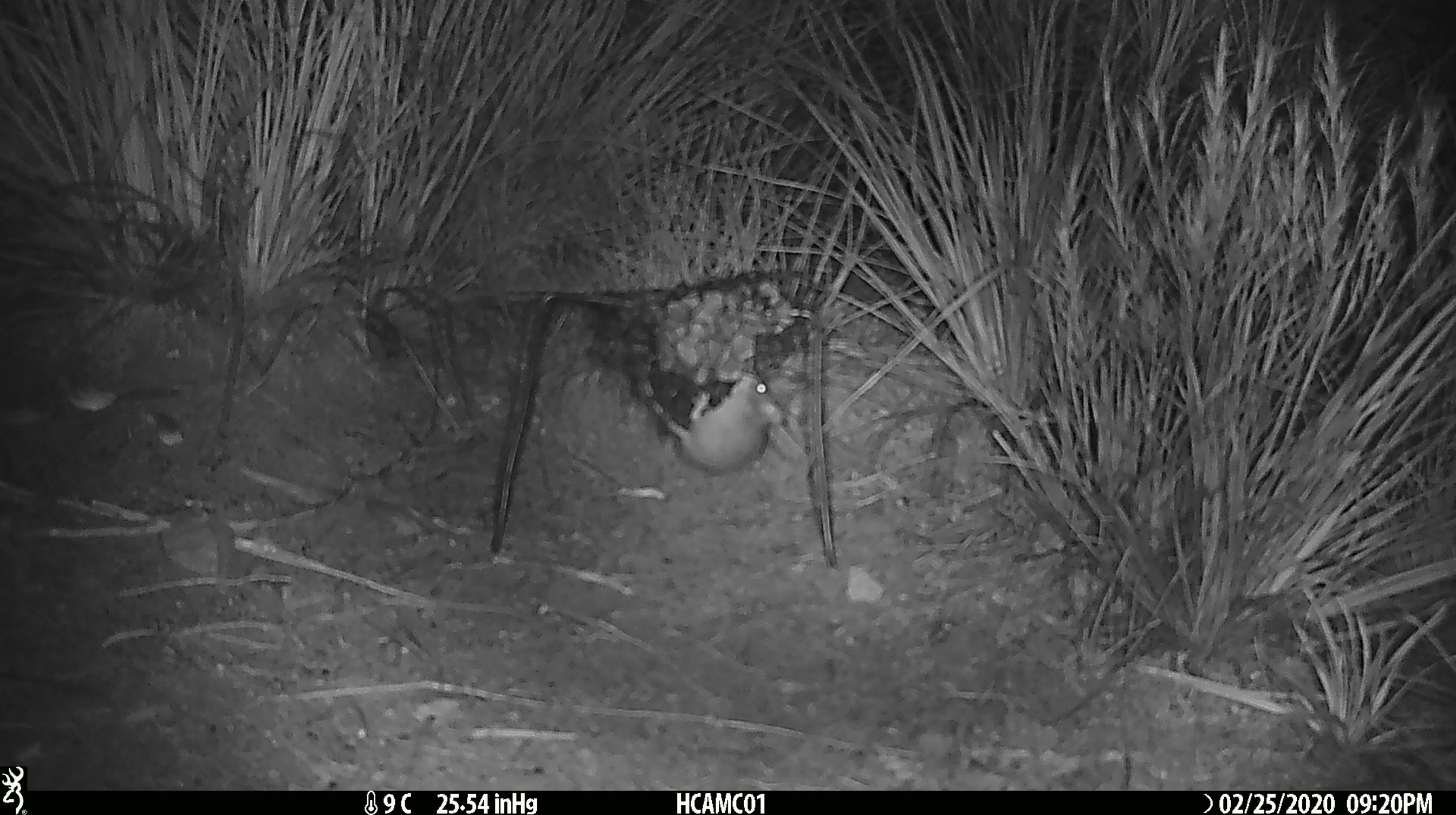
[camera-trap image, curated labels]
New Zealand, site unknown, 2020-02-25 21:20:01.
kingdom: Animalia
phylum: Chordata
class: Mammalia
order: Rodentia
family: Muridae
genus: Mus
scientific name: Mus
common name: mouse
Mouse (Mus).